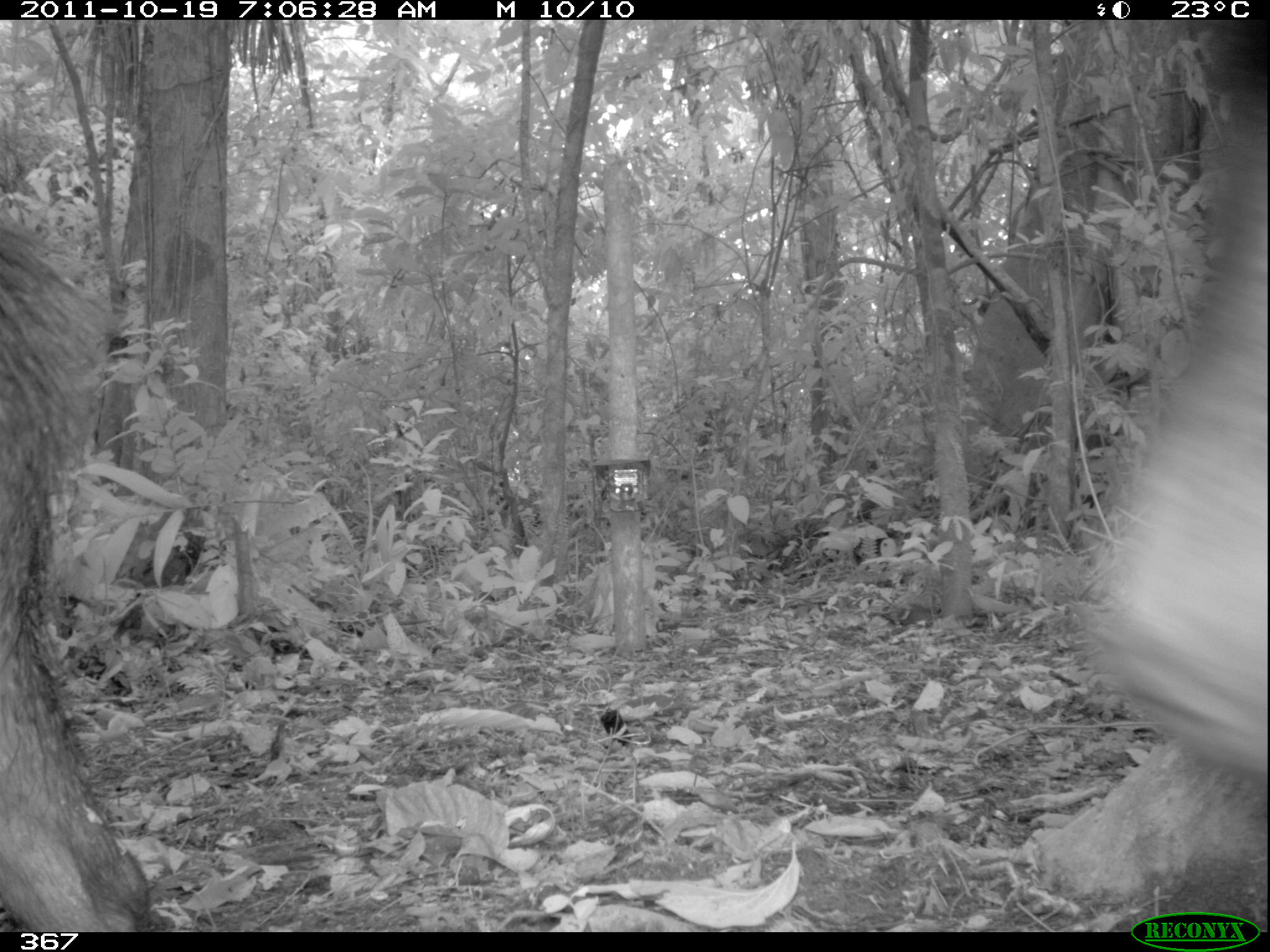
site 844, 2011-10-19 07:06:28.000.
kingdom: Animalia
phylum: Chordata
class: Mammalia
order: Artiodactyla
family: Tayassuidae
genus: Tayassu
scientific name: Tayassu pecari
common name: white-lipped peccary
Tayassu pecari (white-lipped peccary).